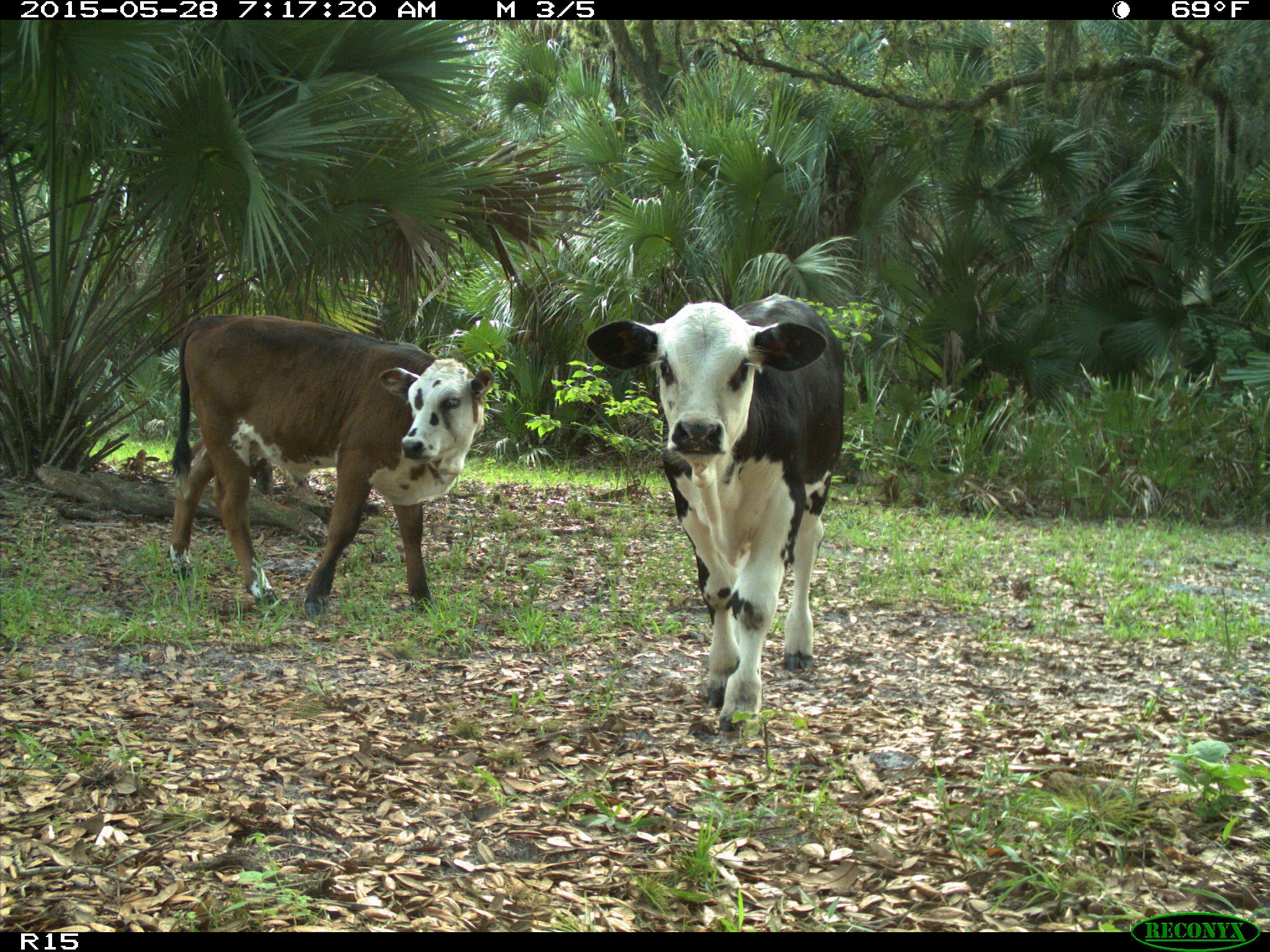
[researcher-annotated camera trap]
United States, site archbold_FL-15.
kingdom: Animalia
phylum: Chordata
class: Mammalia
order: Artiodactyla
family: Bovidae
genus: Bos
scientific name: Bos taurus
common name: domestic cow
Bos taurus (domestic cow).